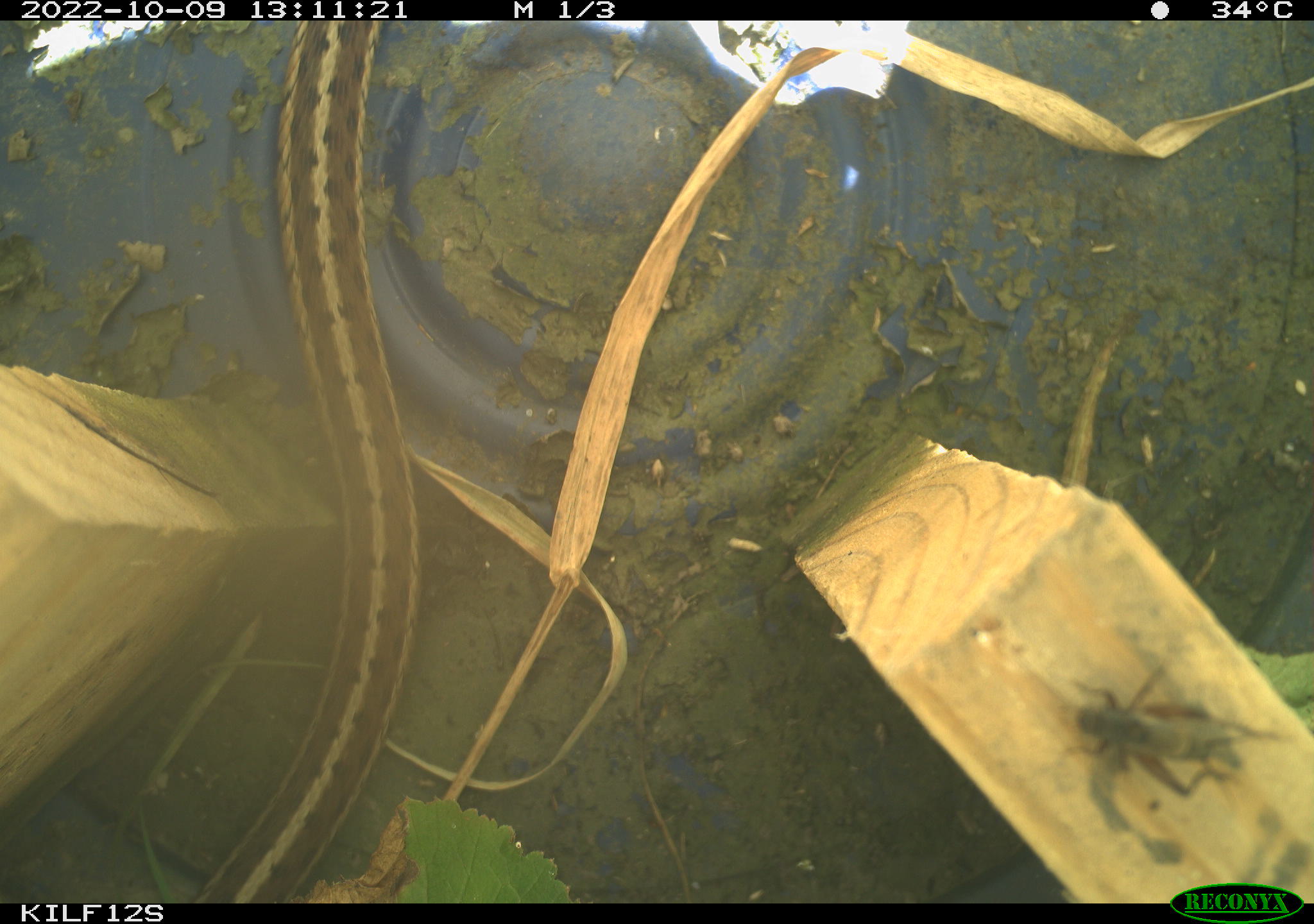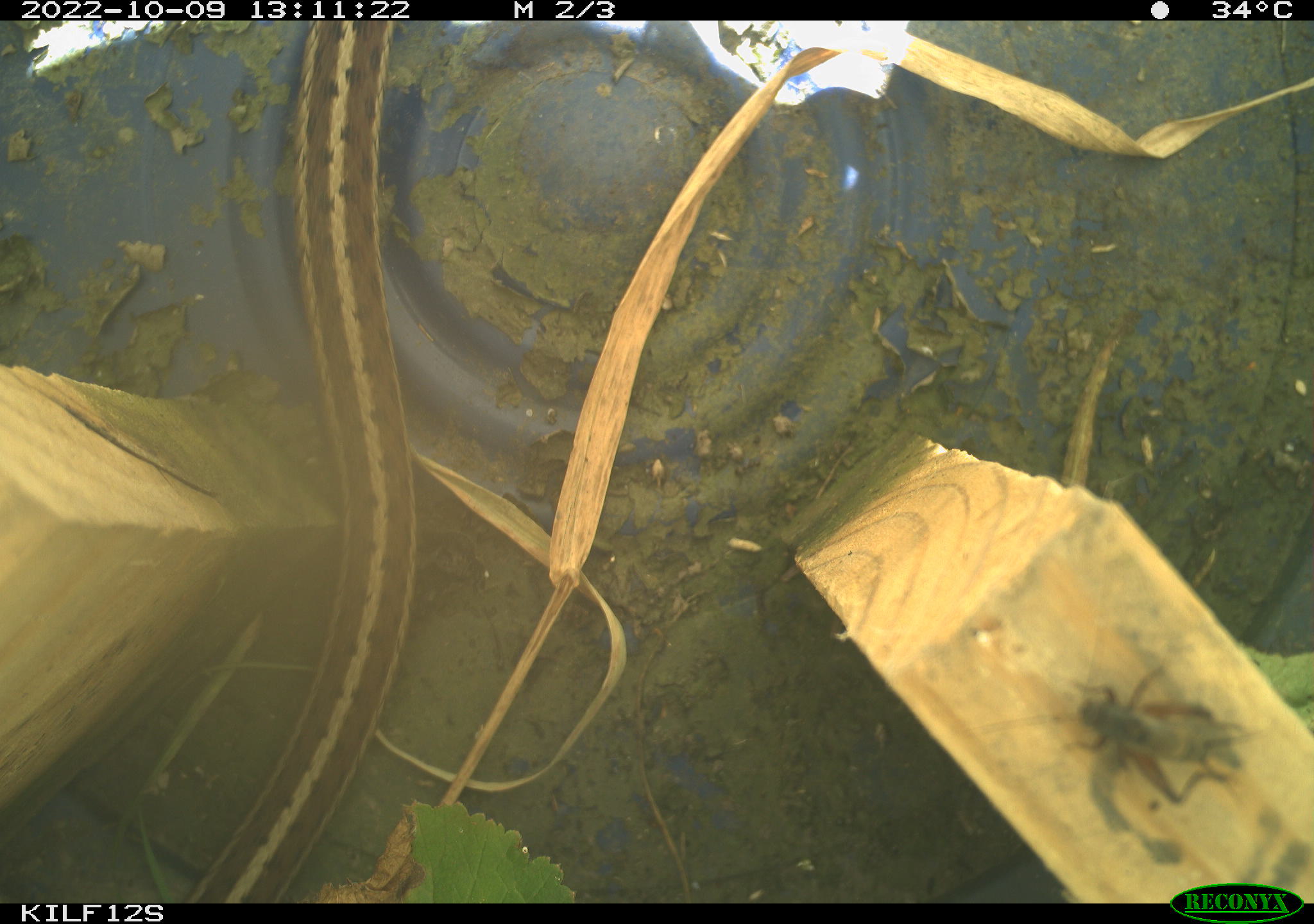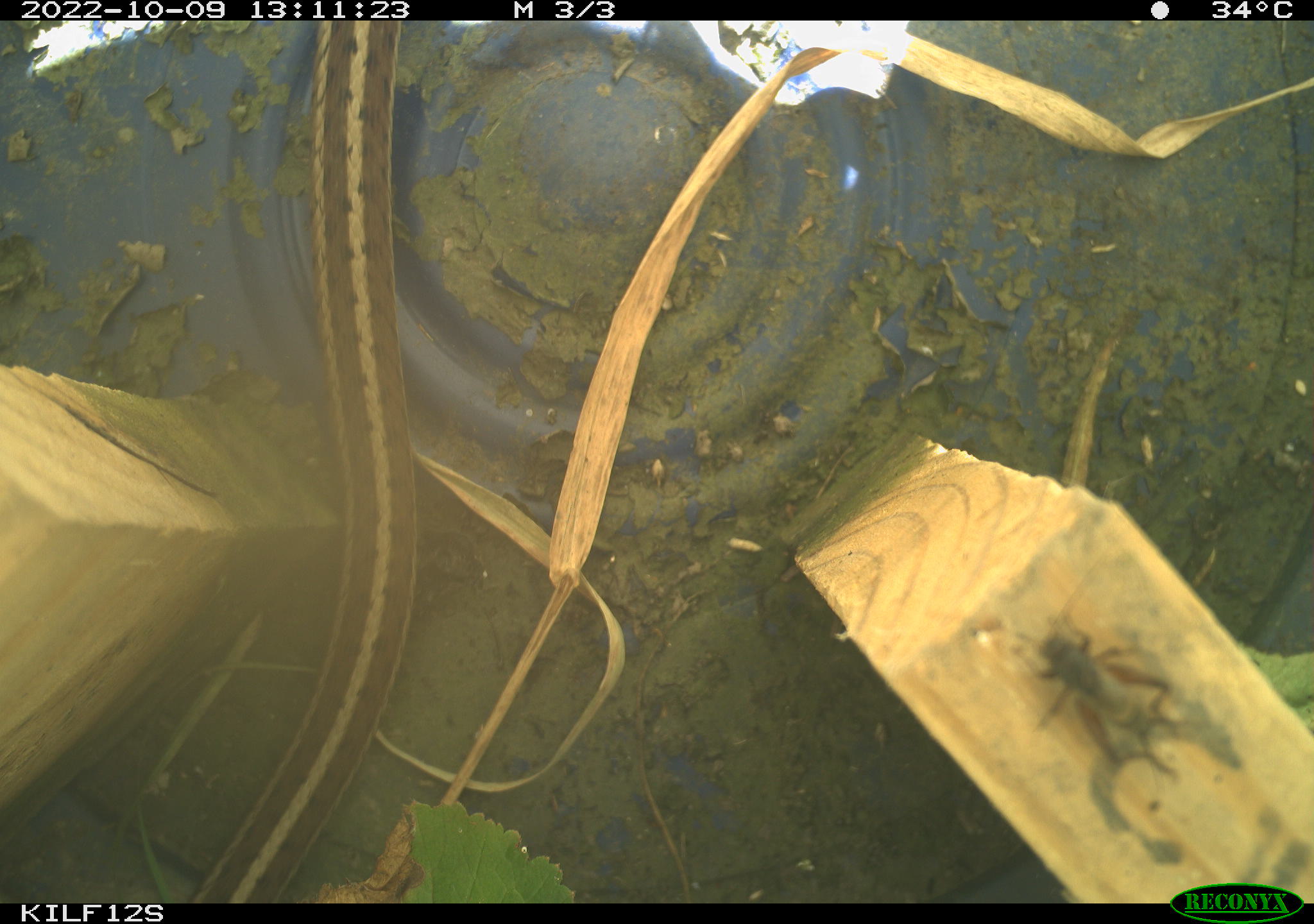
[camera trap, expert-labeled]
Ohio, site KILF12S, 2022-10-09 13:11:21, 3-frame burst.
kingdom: Animalia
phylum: Chordata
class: Reptilia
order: Squamata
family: Colubridae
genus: Thamnophis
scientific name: Thamnophis sirtalis sirtalis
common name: eastern gartersnake